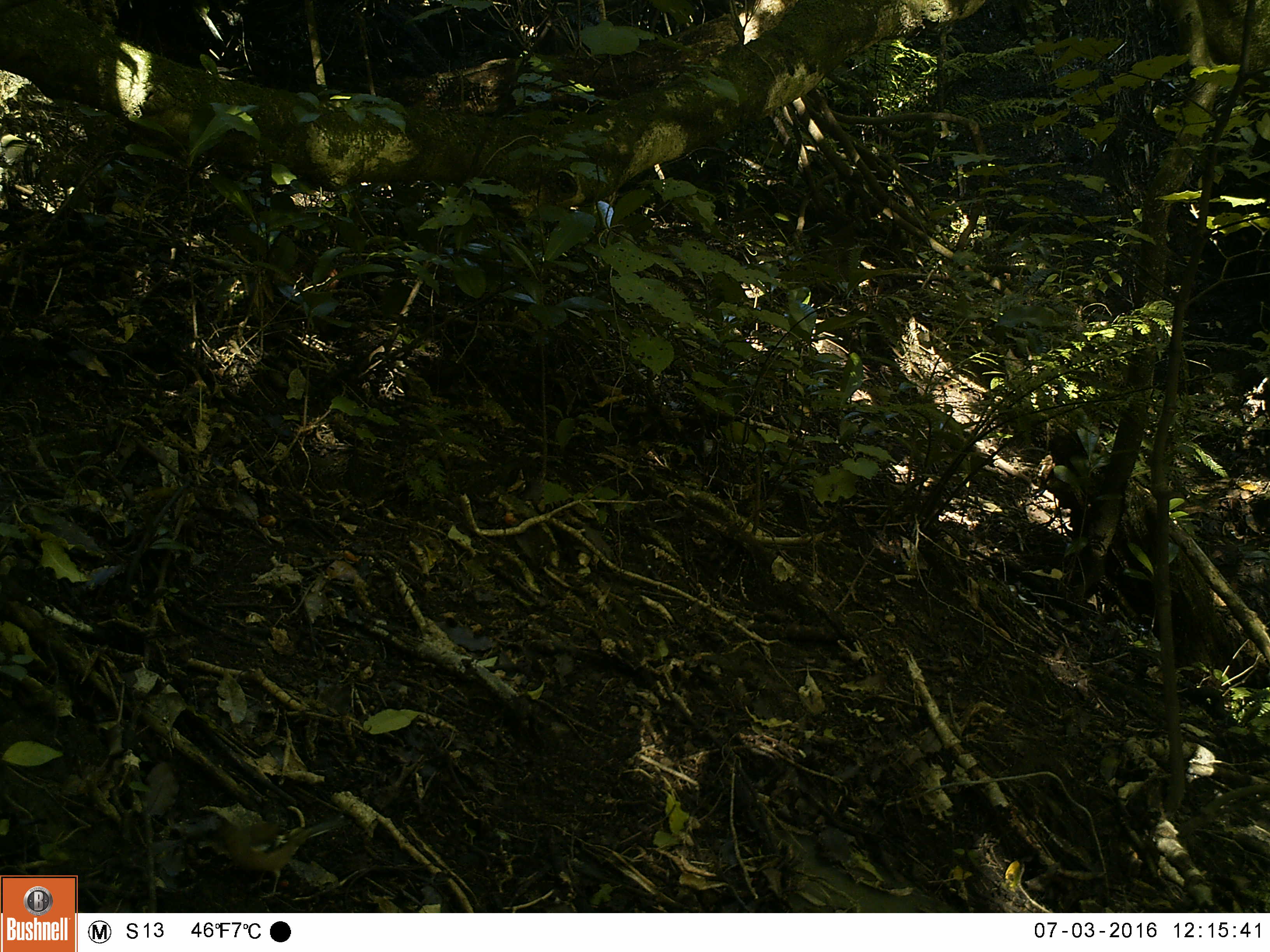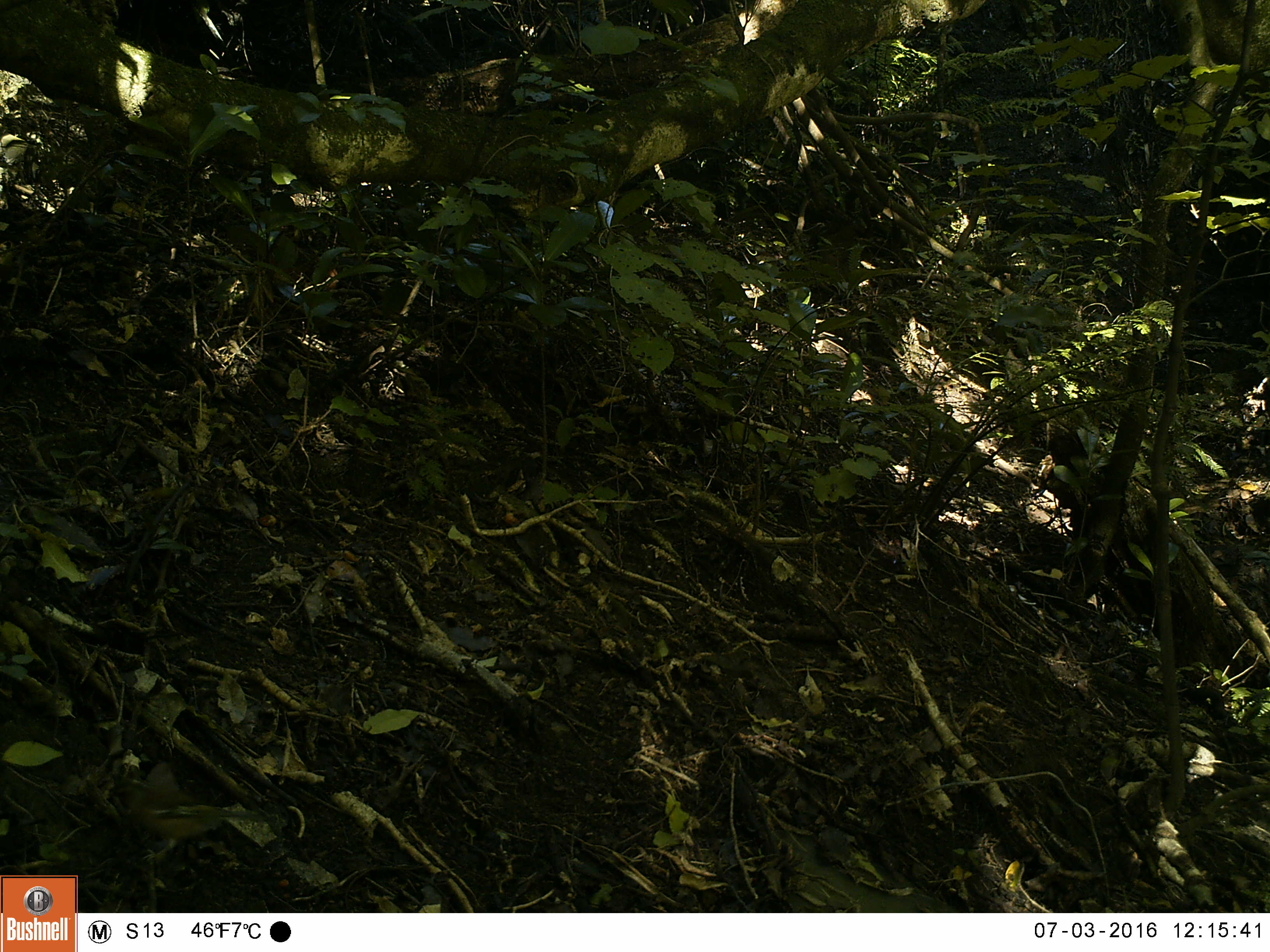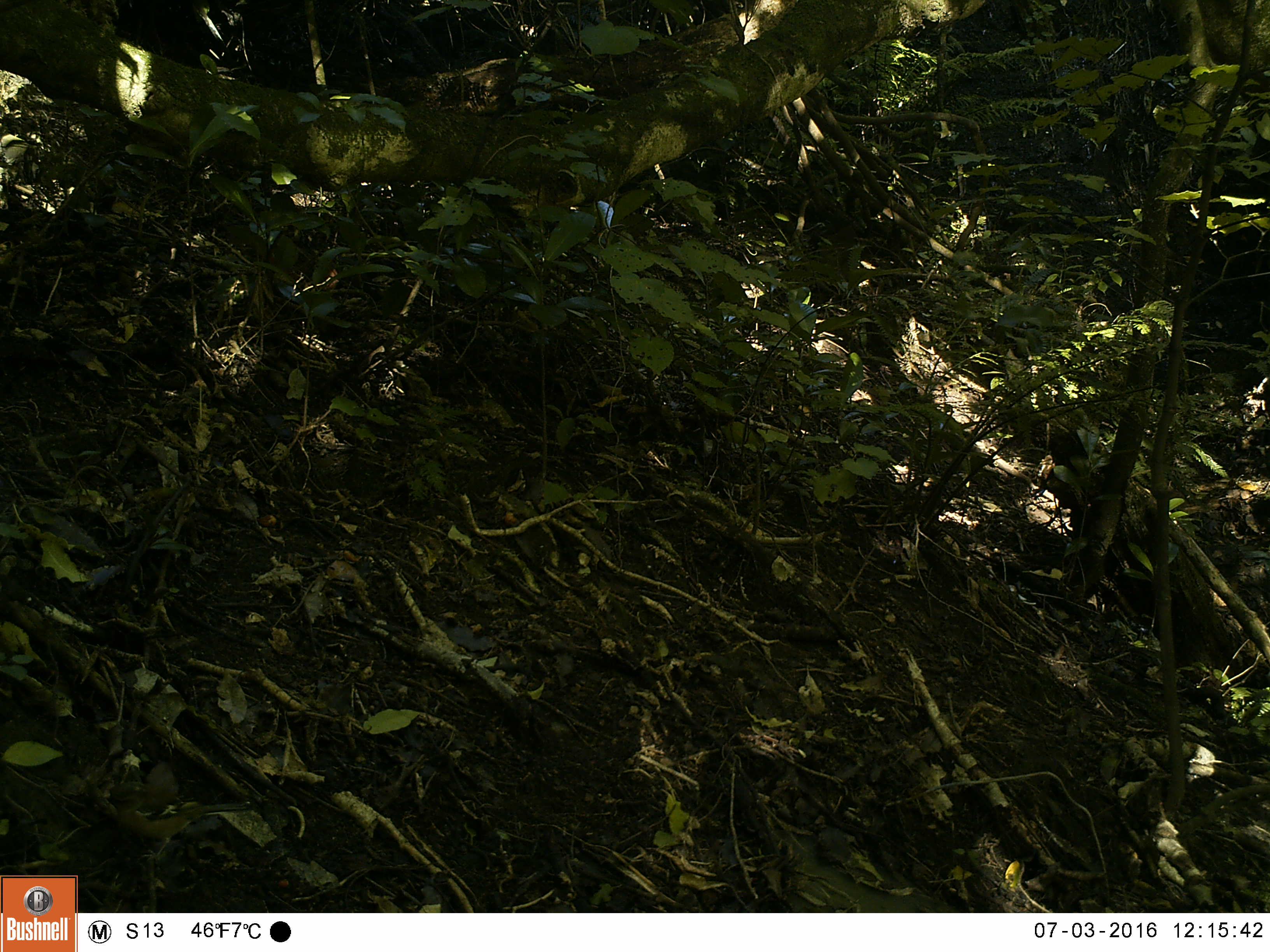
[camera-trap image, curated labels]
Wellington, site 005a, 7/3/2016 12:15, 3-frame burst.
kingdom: Animalia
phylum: Chordata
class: Aves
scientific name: Aves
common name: bird